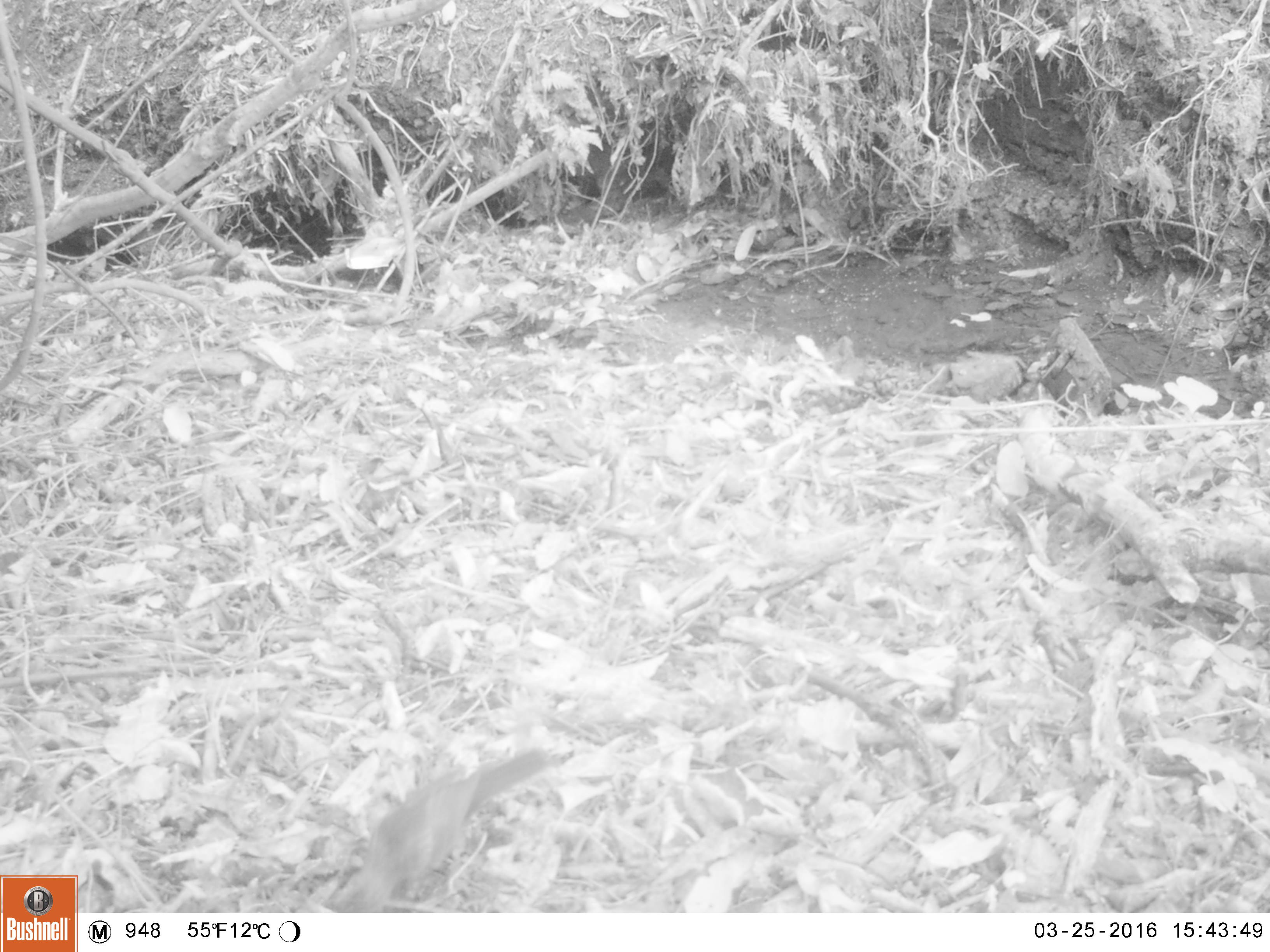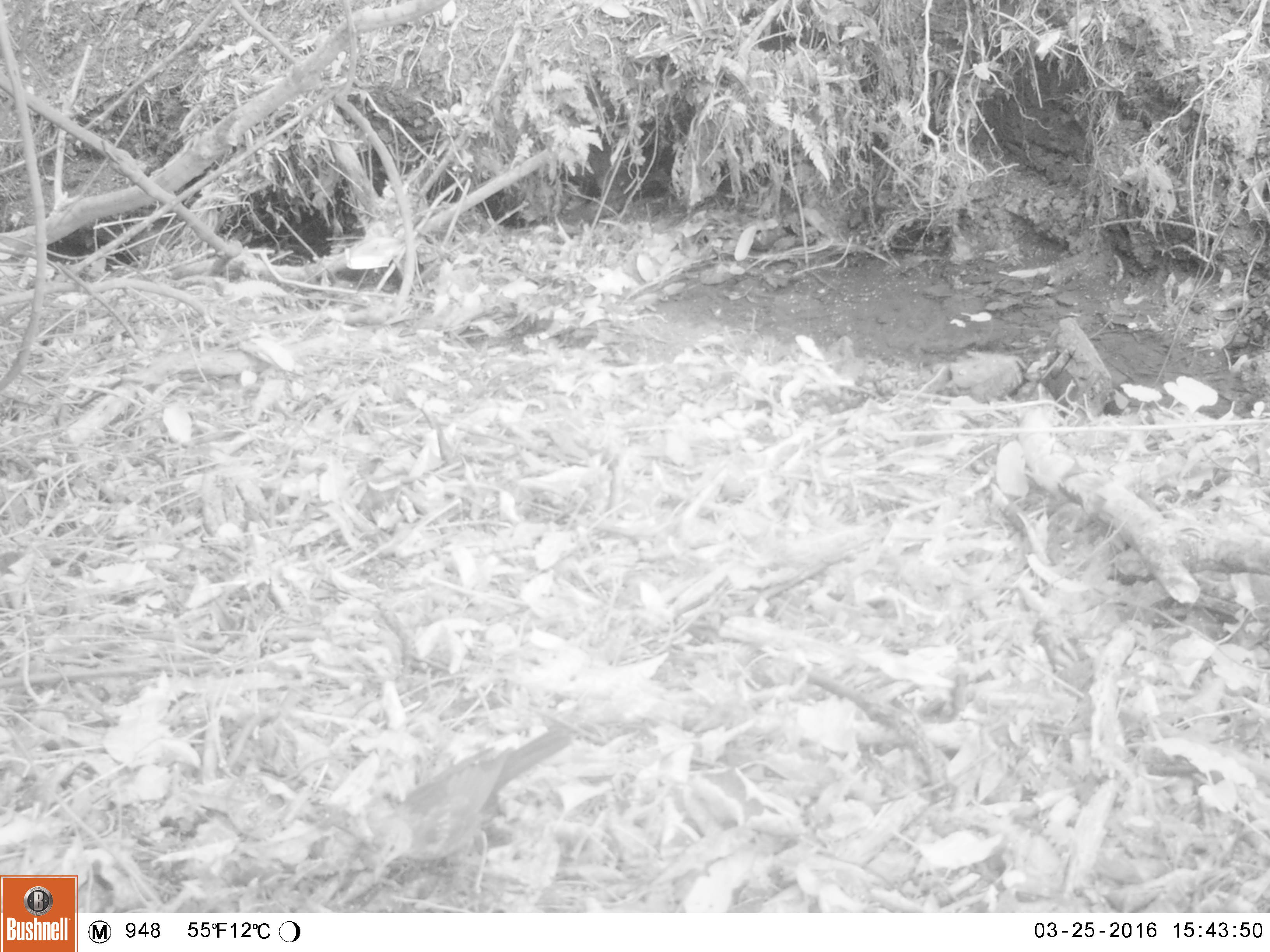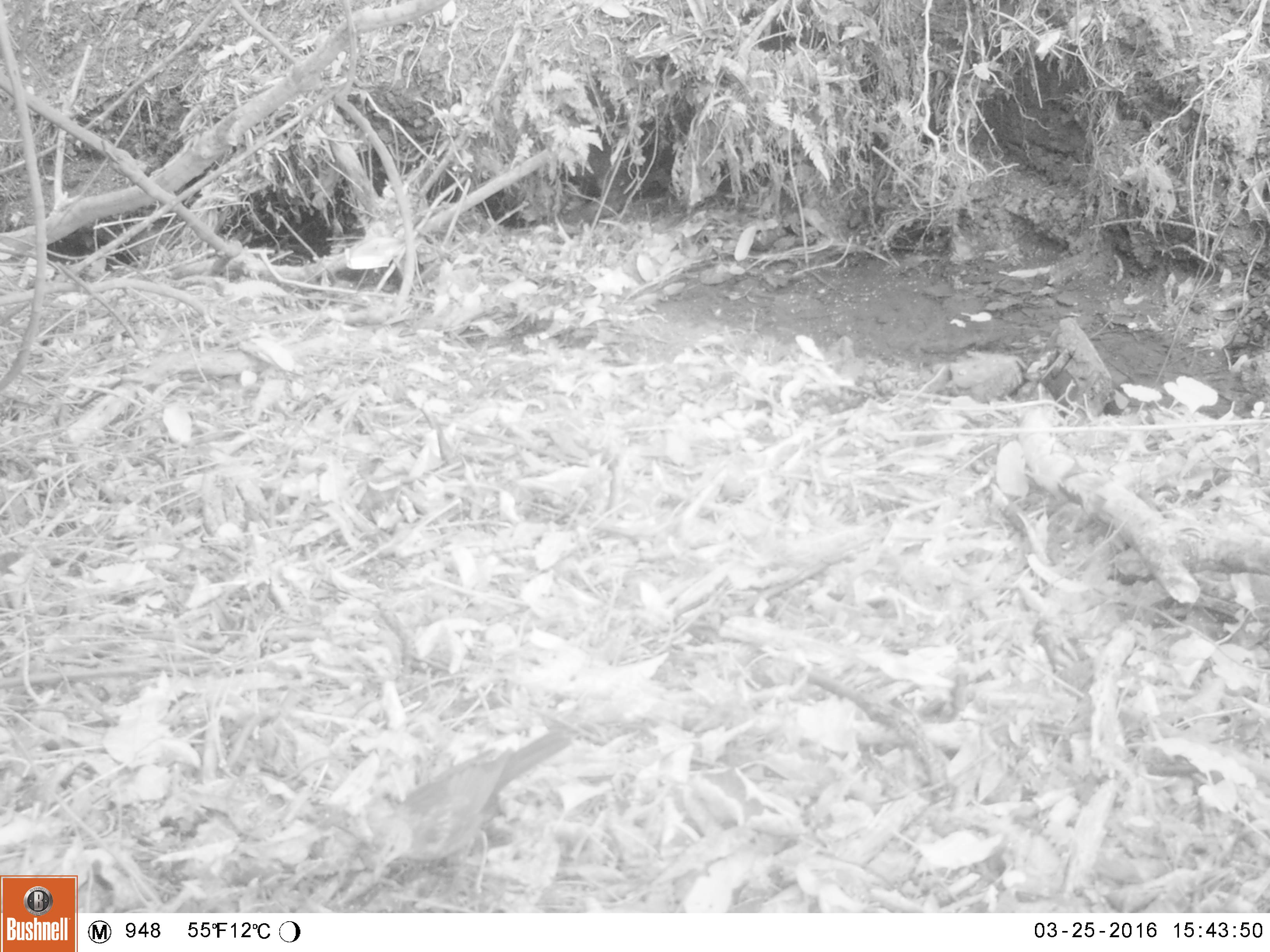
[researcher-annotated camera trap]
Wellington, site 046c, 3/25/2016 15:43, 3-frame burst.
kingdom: Animalia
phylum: Chordata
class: Aves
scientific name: Aves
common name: bird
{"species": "bird (Aves)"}